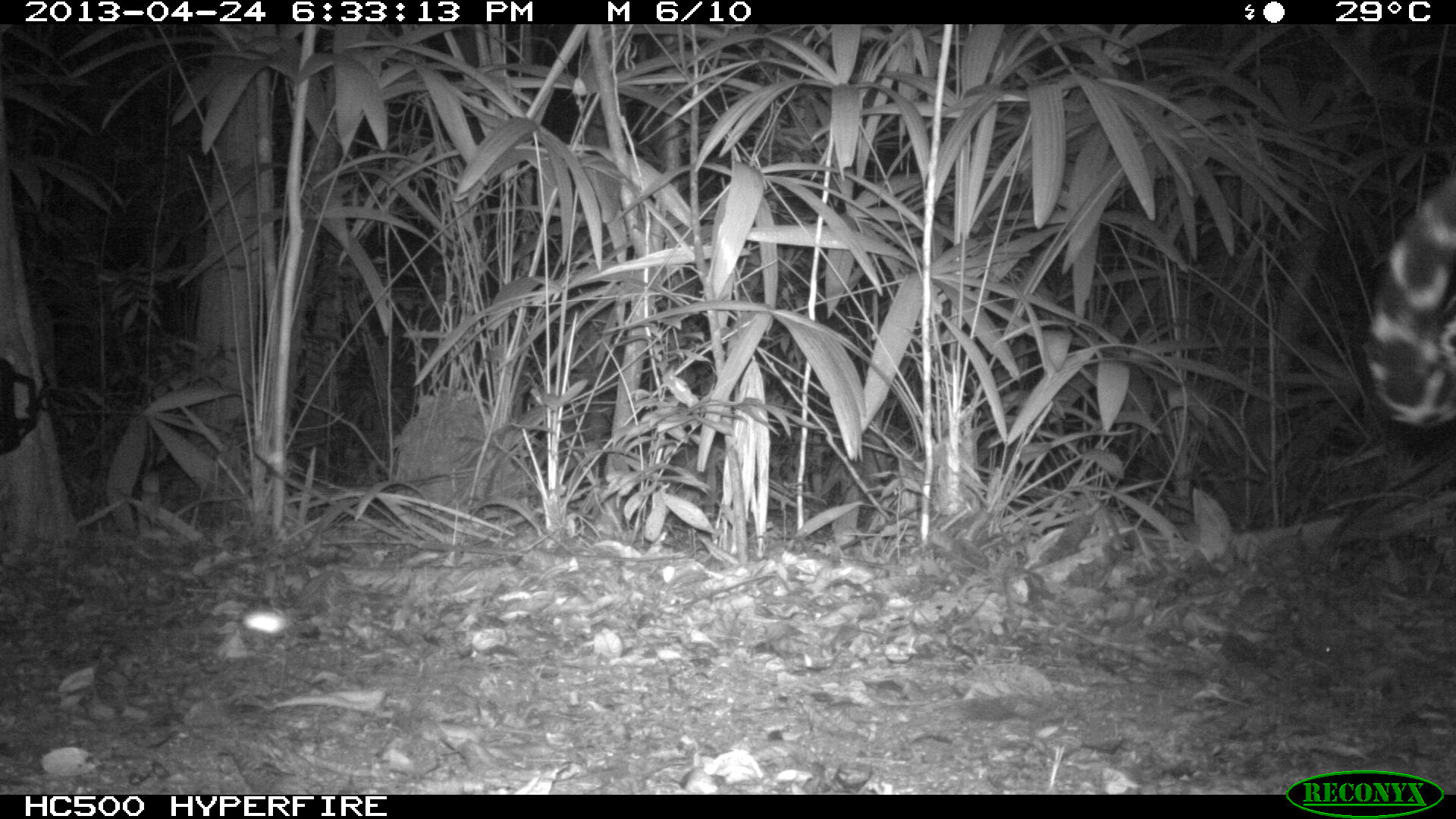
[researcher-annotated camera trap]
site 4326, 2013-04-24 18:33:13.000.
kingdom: Animalia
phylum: Chordata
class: Mammalia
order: Carnivora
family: Felidae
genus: Panthera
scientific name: Panthera onca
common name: jaguar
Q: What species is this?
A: Panthera onca (jaguar).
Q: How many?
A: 1.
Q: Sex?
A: Male.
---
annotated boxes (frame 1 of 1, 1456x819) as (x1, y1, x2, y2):
panthera onca: (1361, 167, 1452, 431)